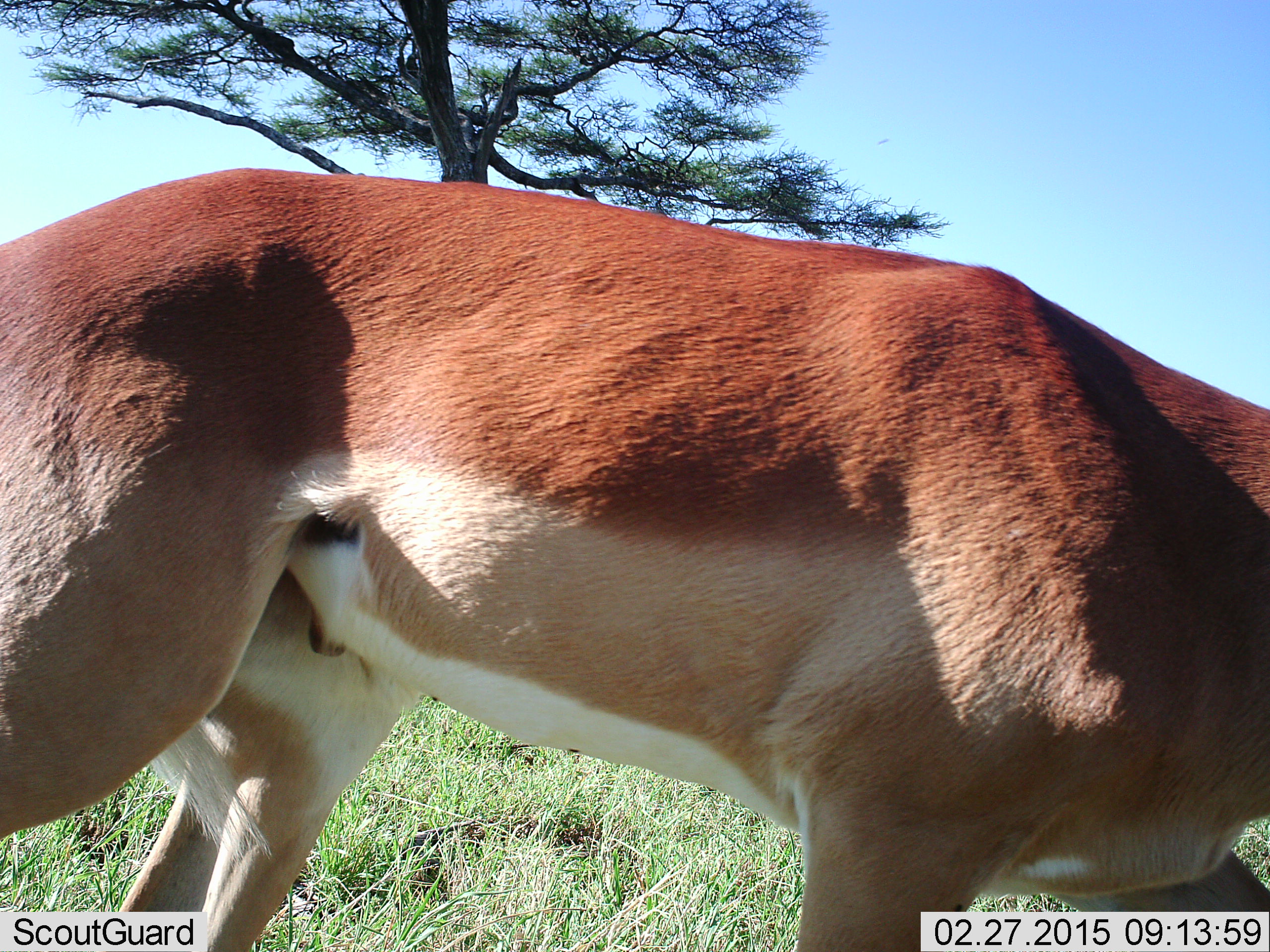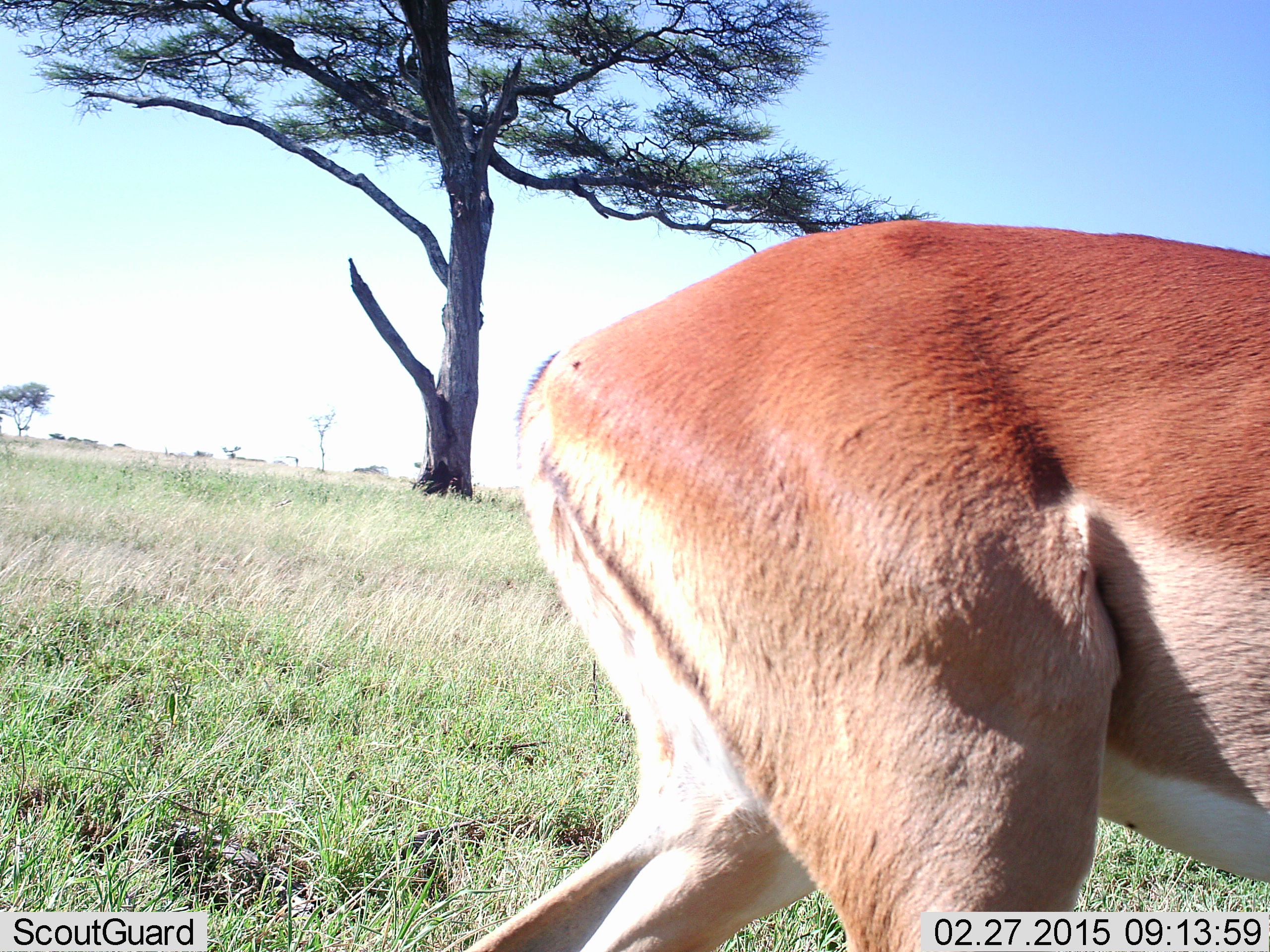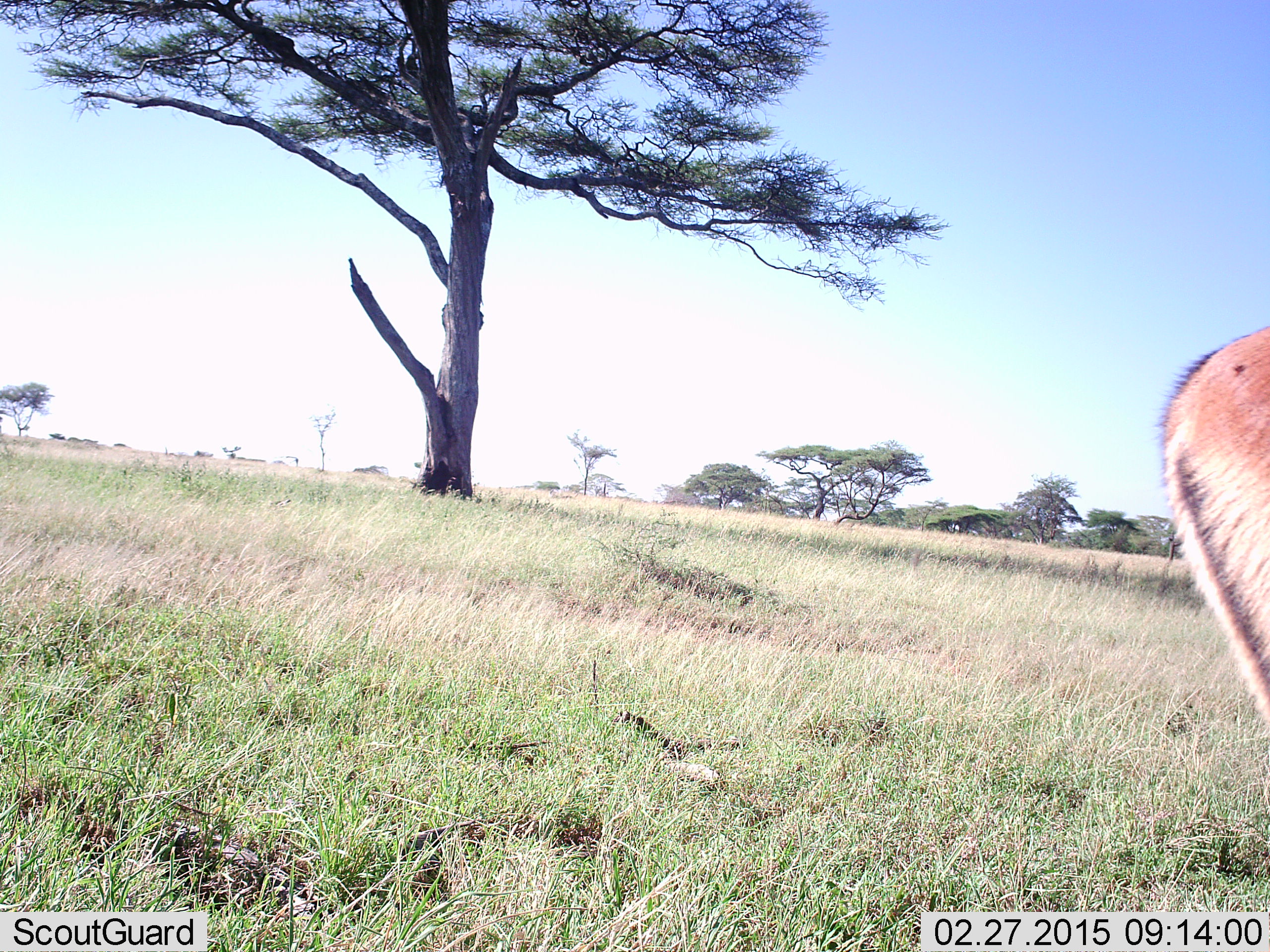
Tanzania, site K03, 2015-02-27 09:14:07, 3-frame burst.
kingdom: Animalia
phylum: Chordata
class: Mammalia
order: Artiodactyla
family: Bovidae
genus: Aepyceros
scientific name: Aepyceros melampus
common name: impala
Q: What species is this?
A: Impala (Aepyceros melampus).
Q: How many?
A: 1.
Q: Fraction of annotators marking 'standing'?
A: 10%.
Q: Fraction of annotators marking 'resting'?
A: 0%.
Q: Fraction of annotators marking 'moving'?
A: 90%.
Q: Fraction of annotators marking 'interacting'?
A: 0%.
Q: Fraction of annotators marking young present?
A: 0%.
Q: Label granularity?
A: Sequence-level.